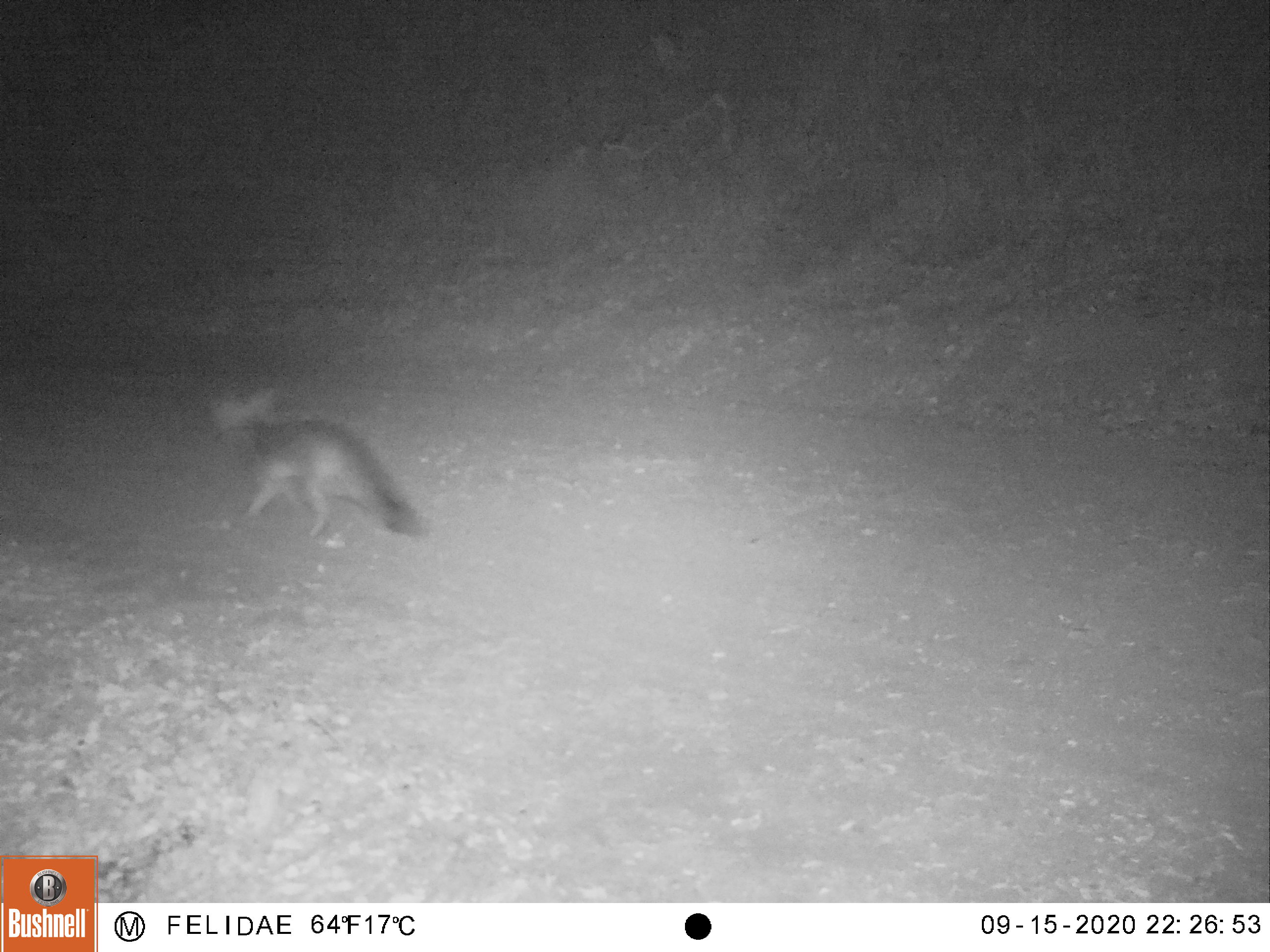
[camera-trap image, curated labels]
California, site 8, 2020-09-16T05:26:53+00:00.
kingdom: Animalia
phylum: Chordata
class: Mammalia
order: Carnivora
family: Canidae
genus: Urocyon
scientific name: Urocyon cinereoargenteus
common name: gray fox